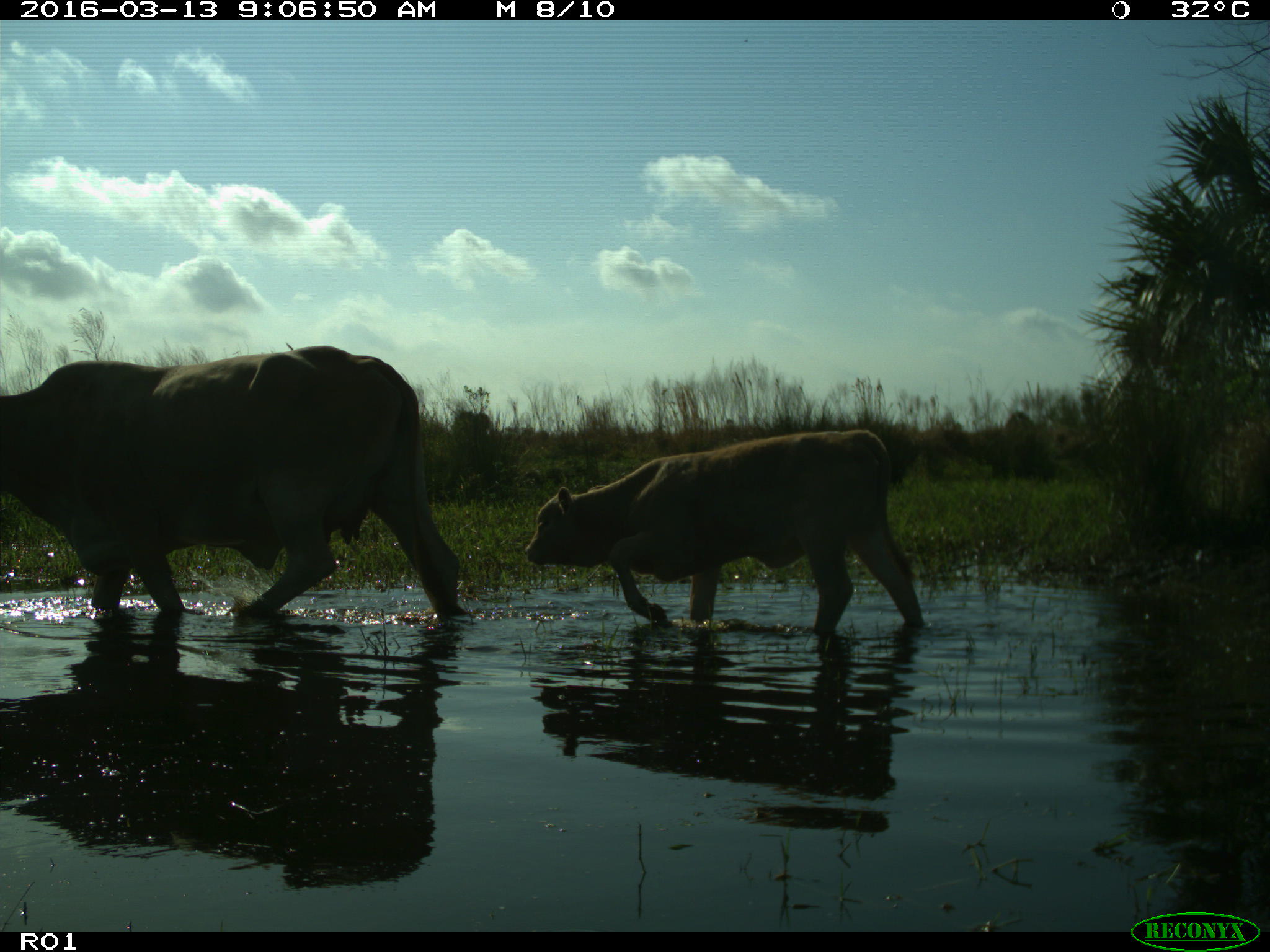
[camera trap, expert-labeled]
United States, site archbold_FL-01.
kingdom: Animalia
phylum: Chordata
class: Mammalia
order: Artiodactyla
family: Bovidae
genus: Bos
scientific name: Bos taurus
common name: domestic cow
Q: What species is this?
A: Bos taurus (domestic cow).